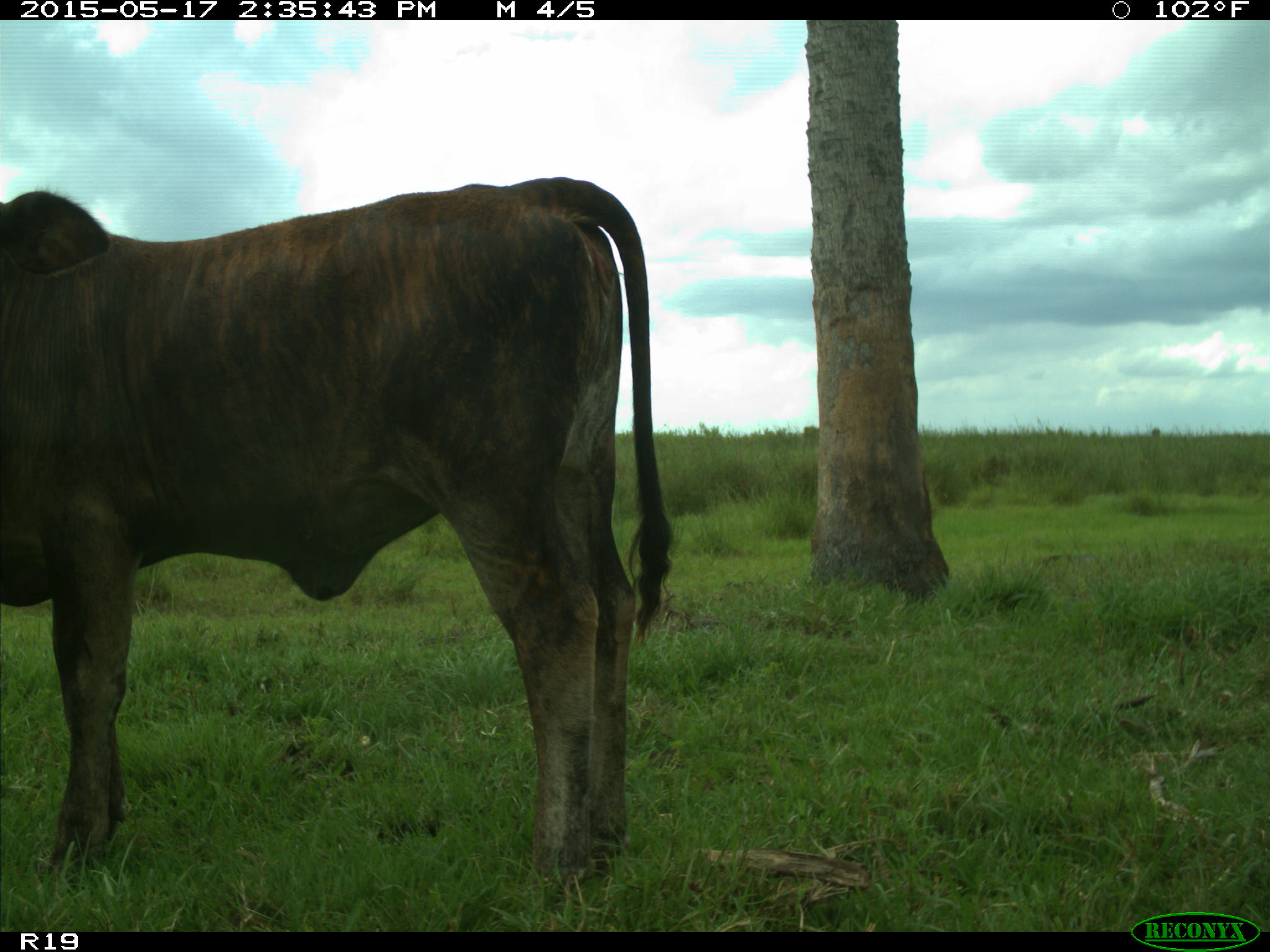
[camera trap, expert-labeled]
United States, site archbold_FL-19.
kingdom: Animalia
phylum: Chordata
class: Mammalia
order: Artiodactyla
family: Bovidae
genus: Bos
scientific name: Bos taurus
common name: domestic cow